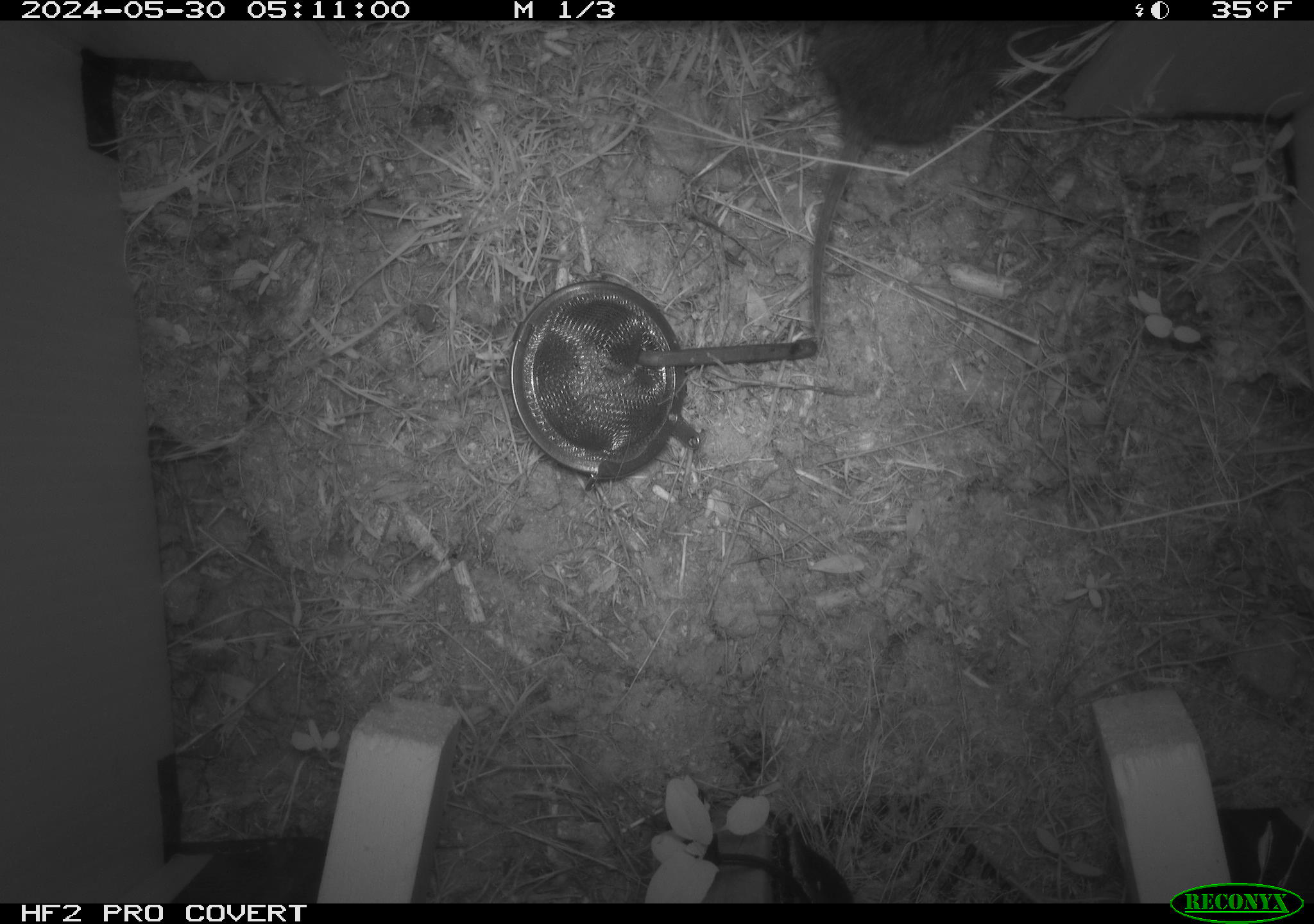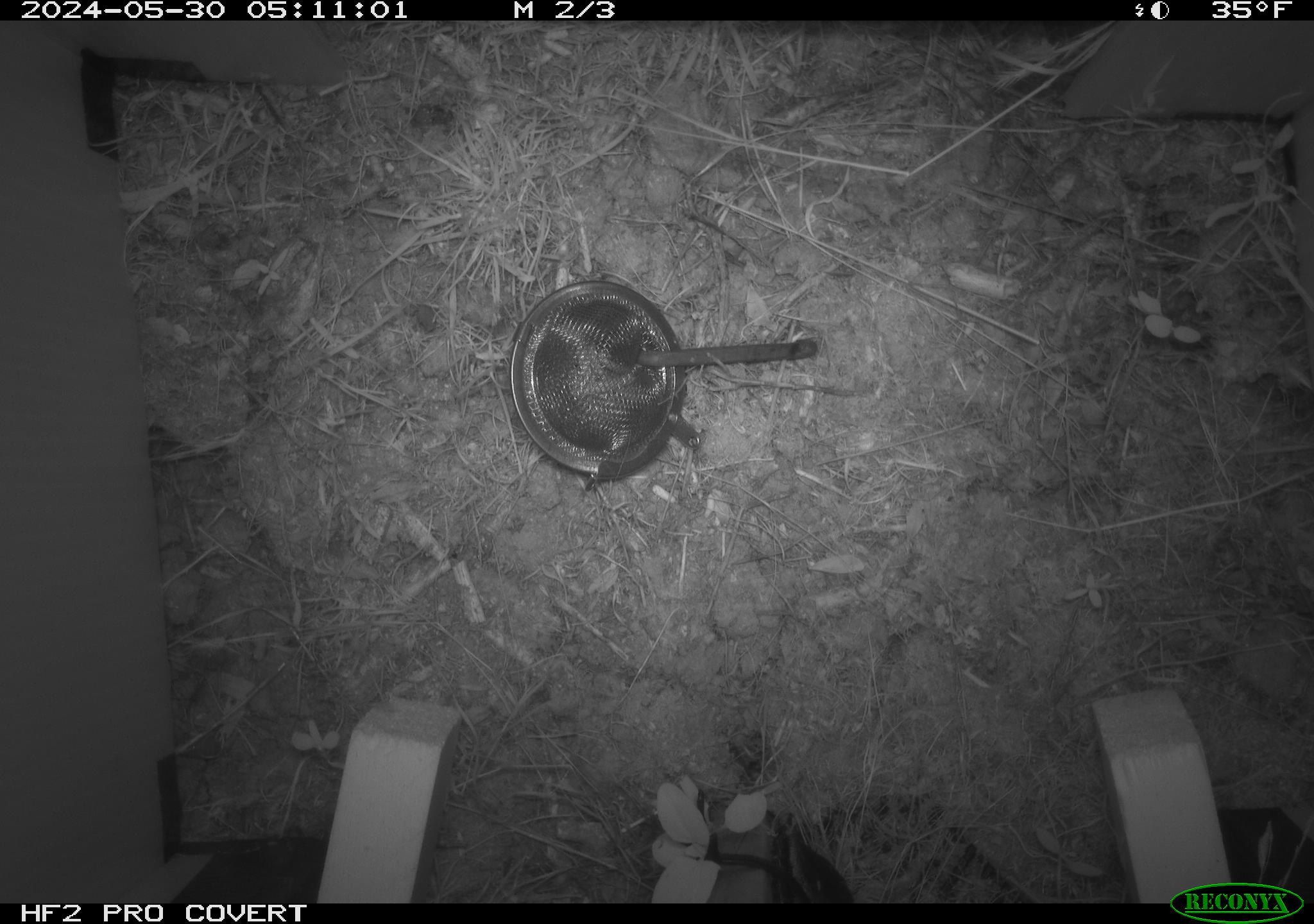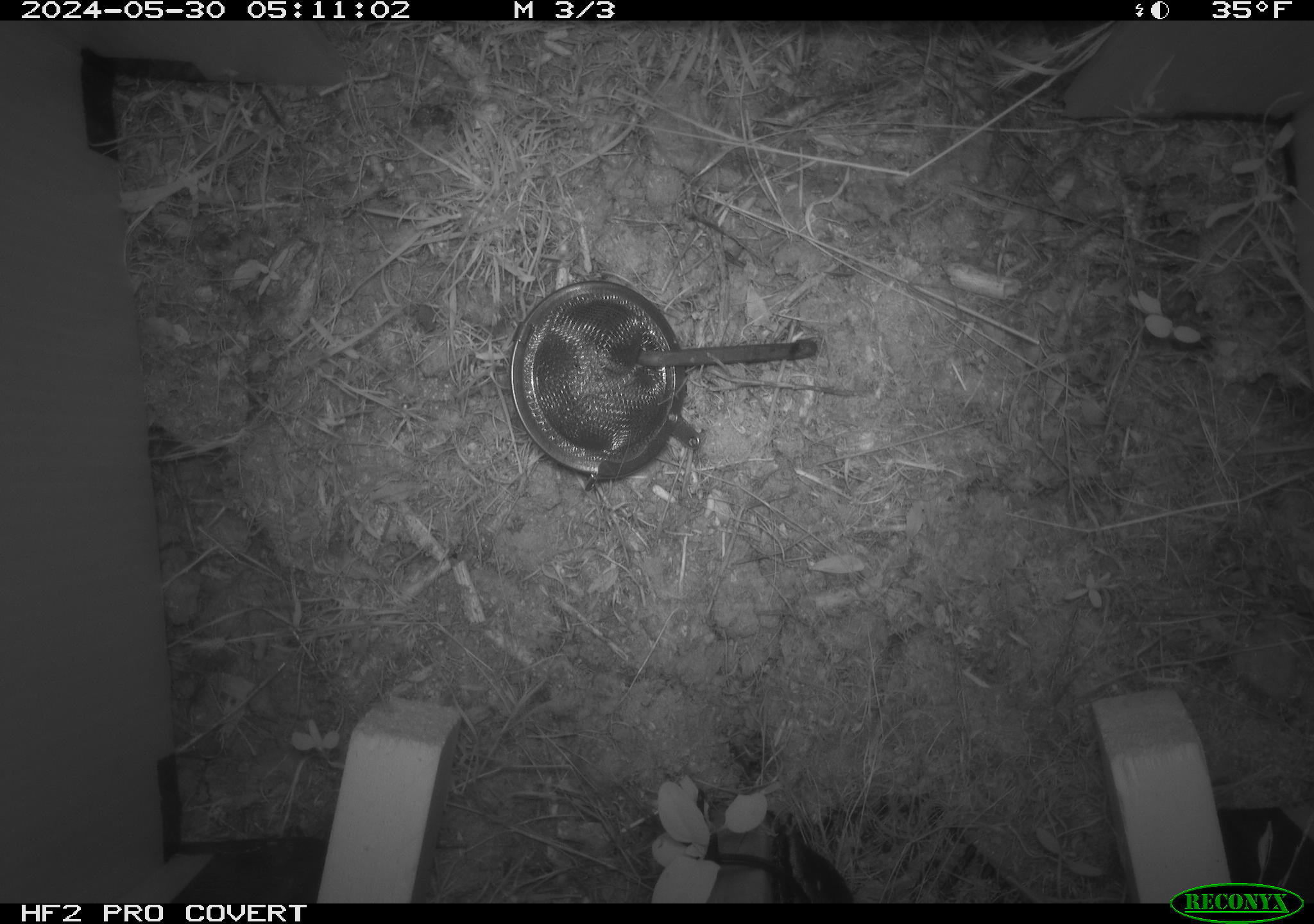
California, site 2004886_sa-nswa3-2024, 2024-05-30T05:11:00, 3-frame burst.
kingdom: Animalia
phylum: Chordata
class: Mammalia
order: Rodentia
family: Cricetidae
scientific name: Arvicolinae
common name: voles, lemmings, and muskrats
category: arvicolinae subfamily